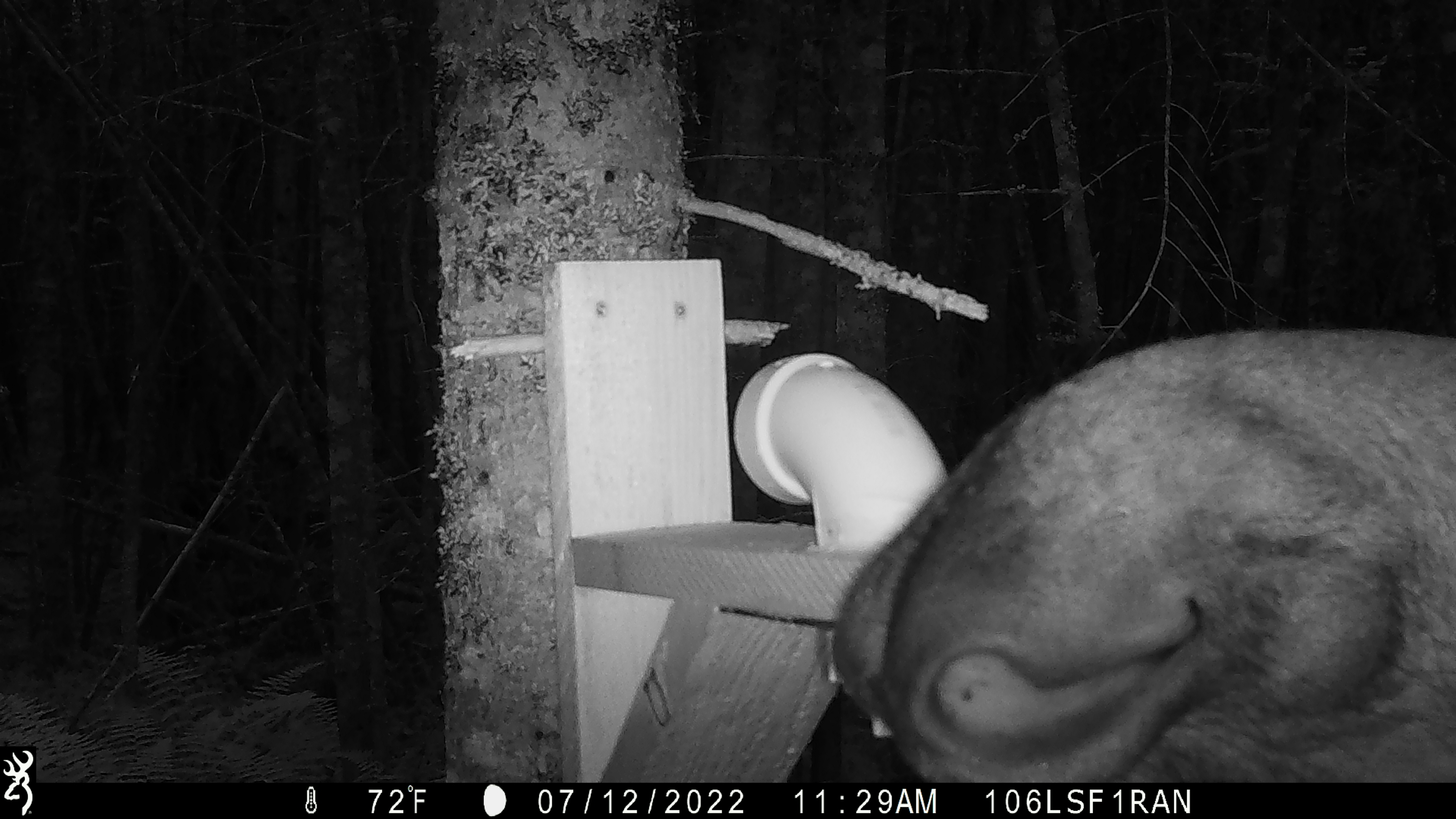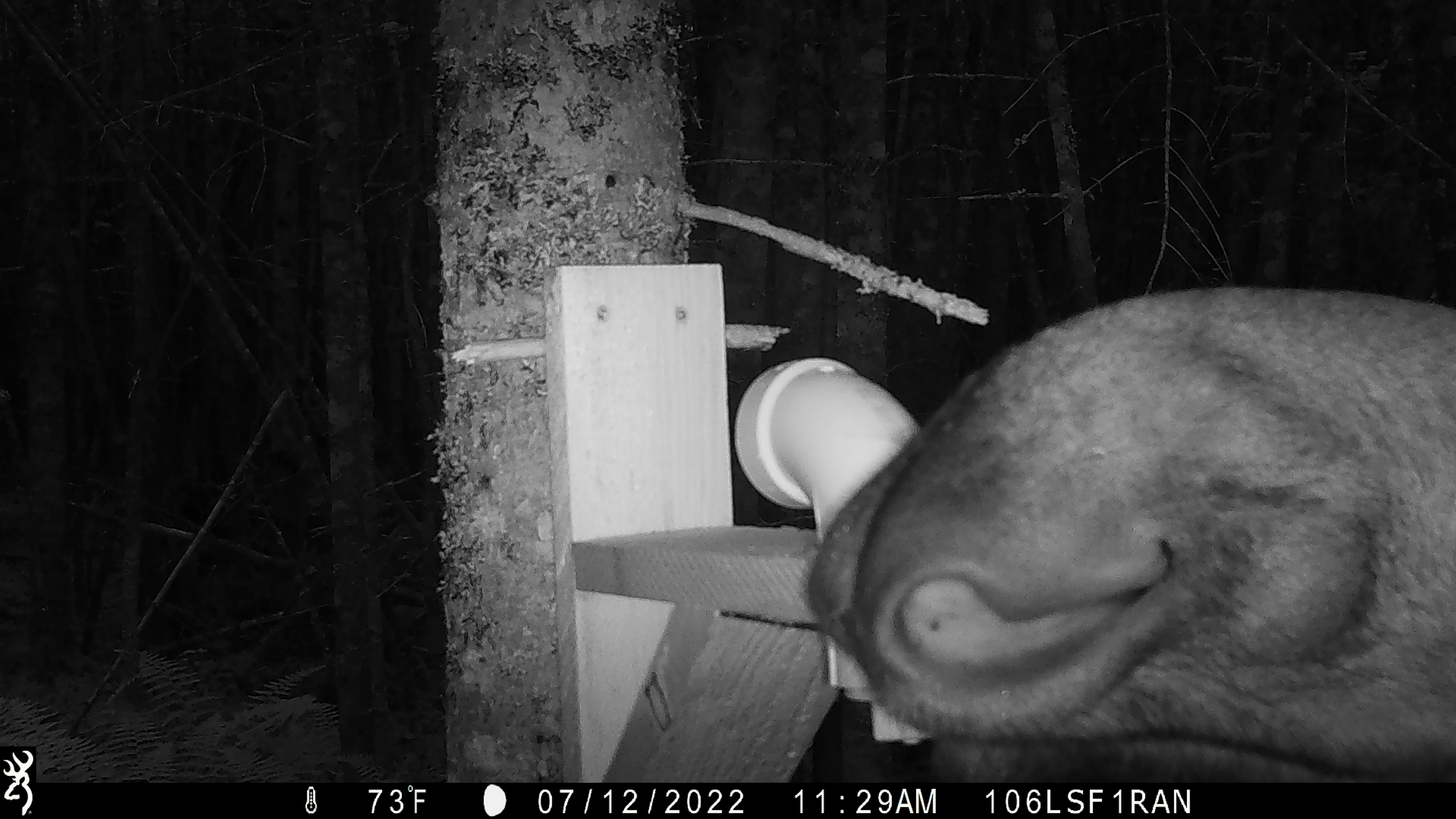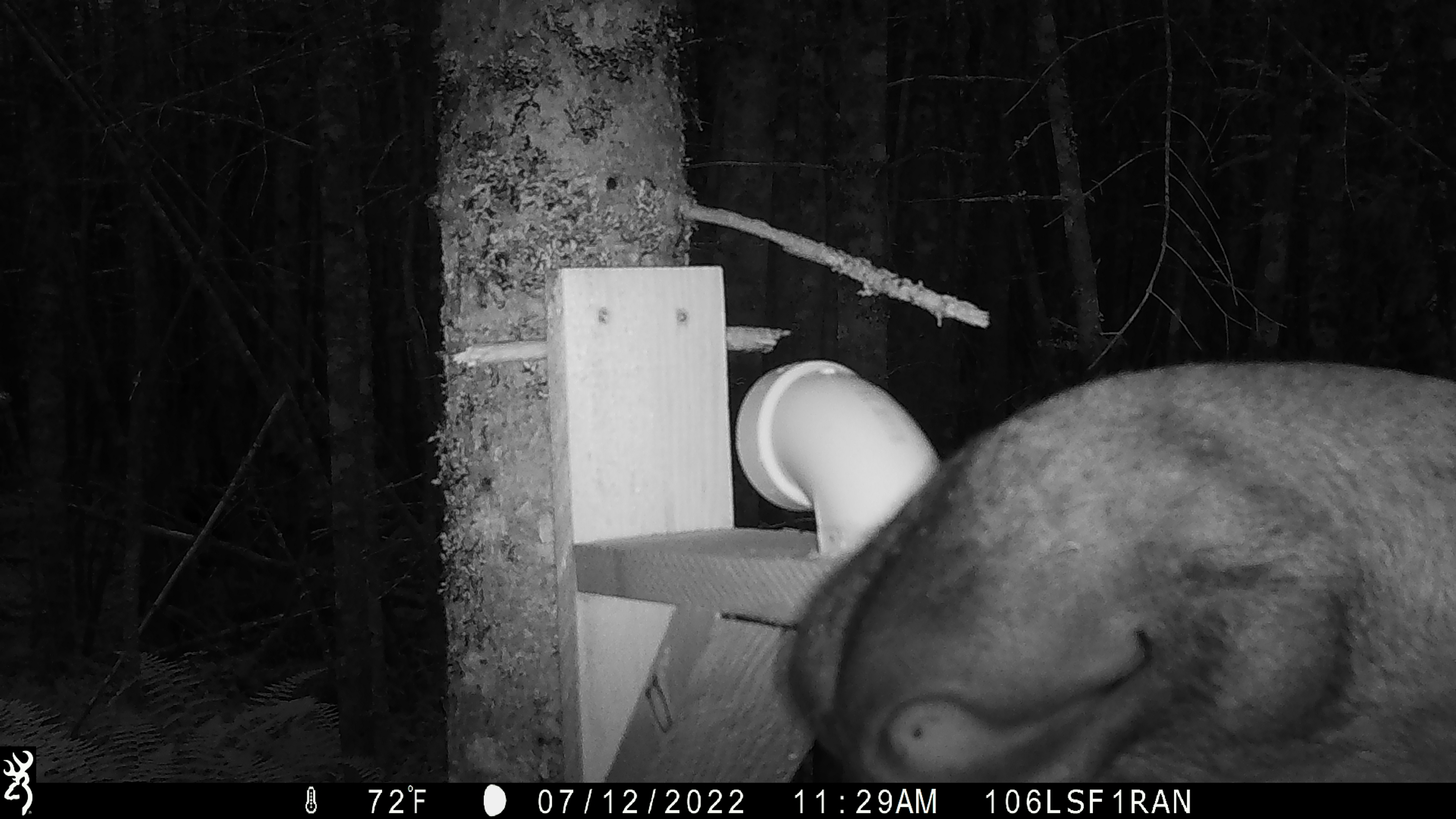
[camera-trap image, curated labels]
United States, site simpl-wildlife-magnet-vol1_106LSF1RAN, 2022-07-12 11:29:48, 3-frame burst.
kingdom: Animalia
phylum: Chordata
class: Mammalia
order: Artiodactyla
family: Cervidae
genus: Alces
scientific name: Alces alces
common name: moose